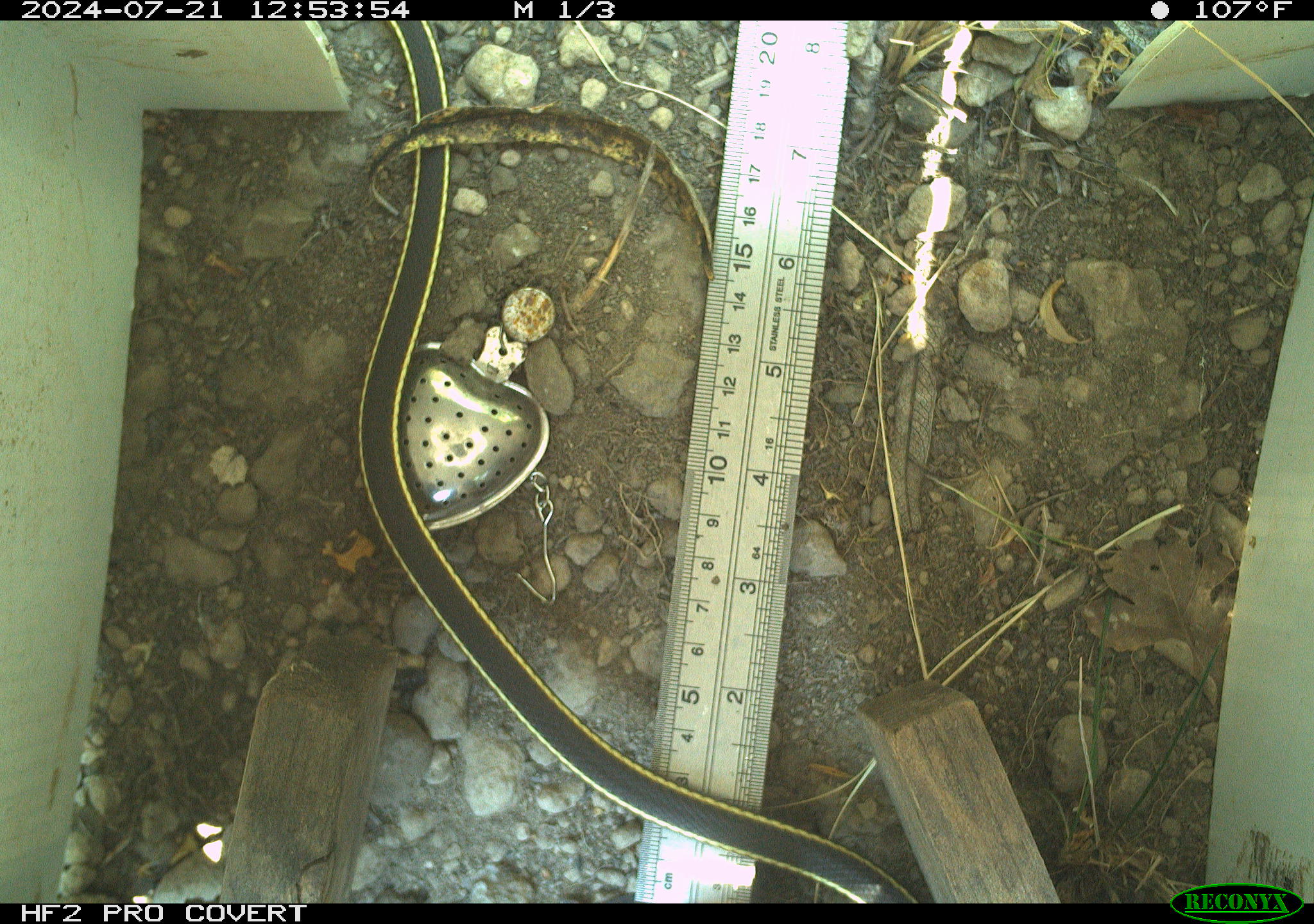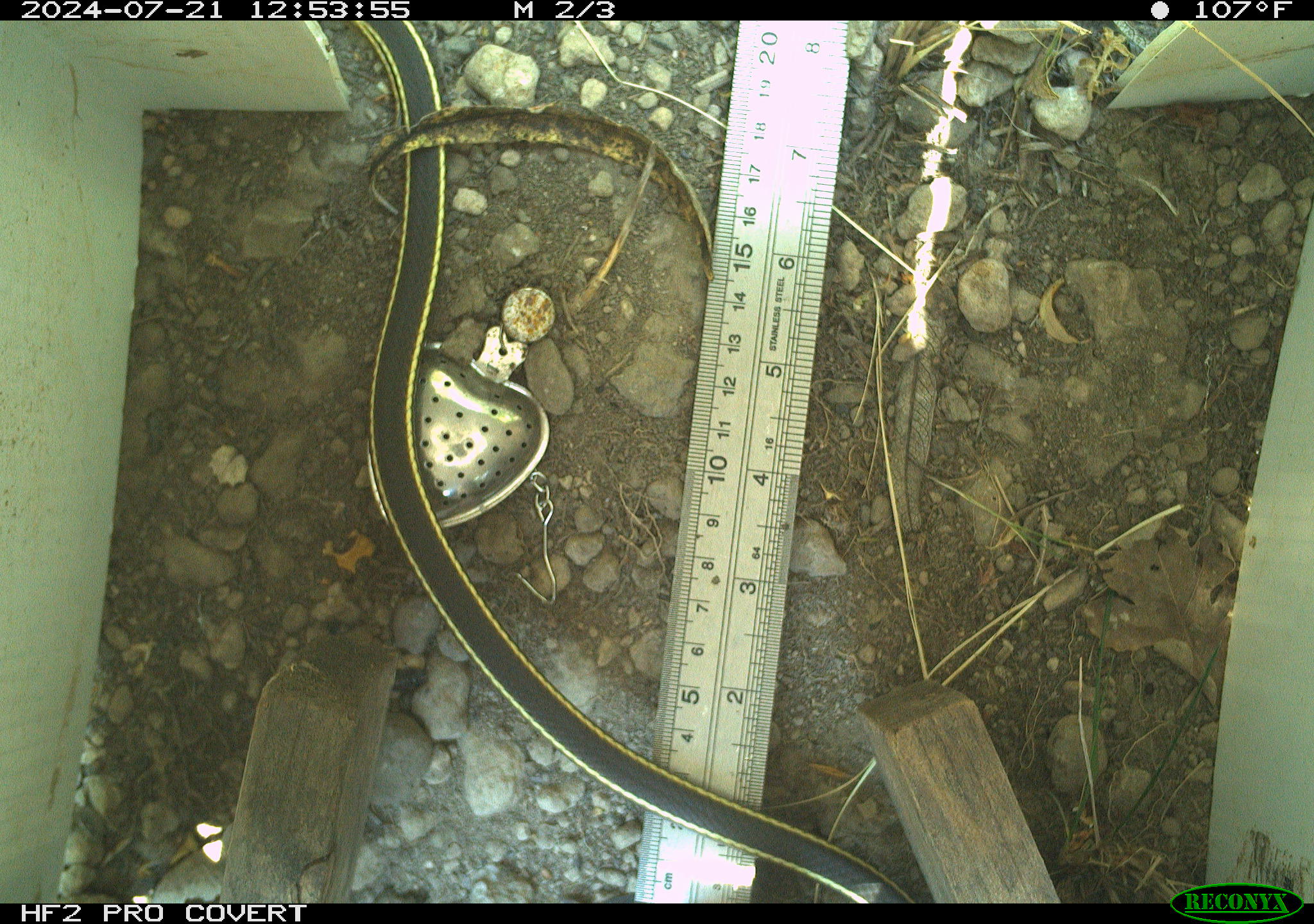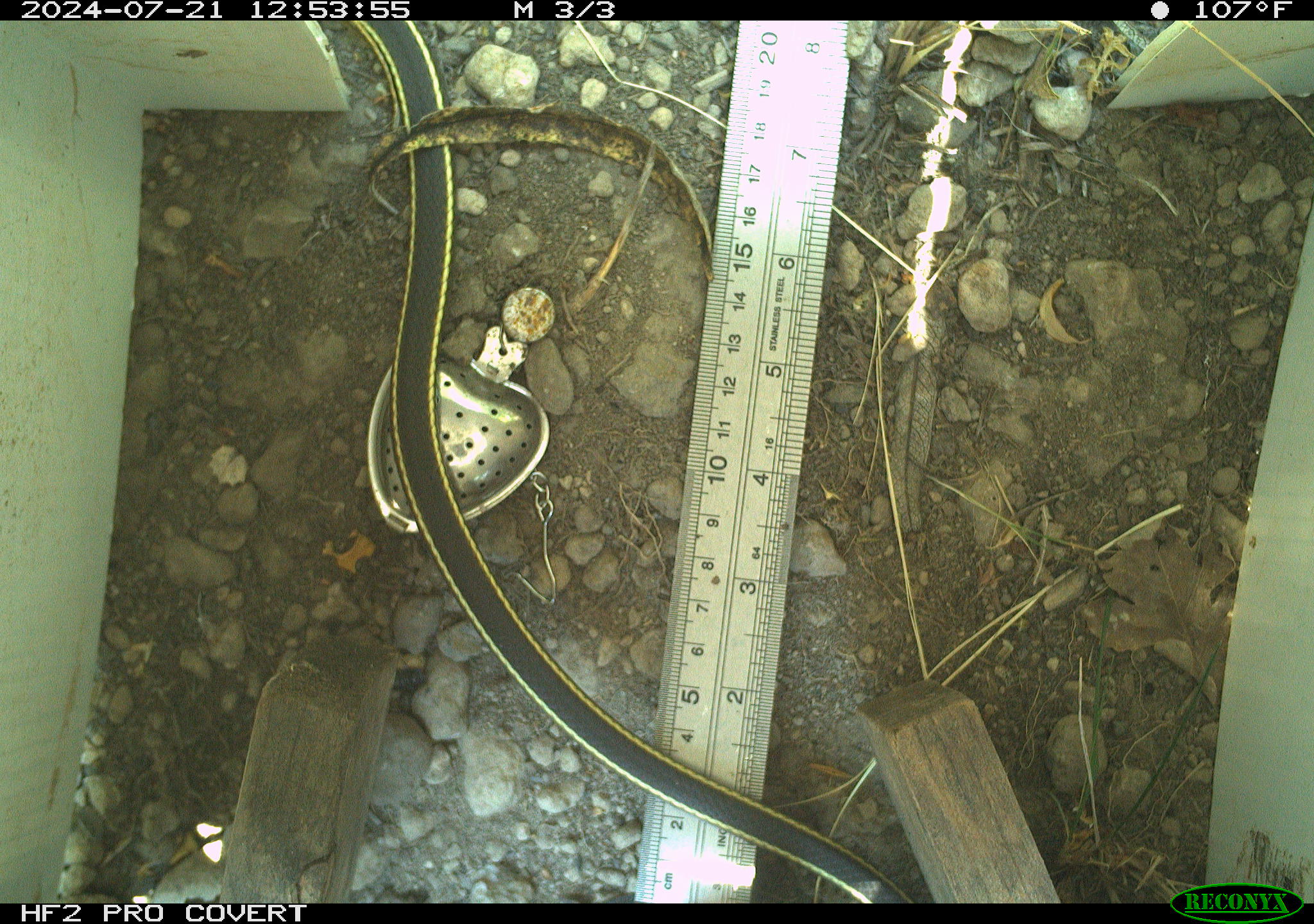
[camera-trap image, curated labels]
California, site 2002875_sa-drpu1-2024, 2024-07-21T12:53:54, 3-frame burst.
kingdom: Animalia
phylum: Chordata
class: Reptilia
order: Squamata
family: Colubridae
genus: Masticophis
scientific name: Masticophis lateralis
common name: striped racer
Striped racer (Masticophis lateralis).